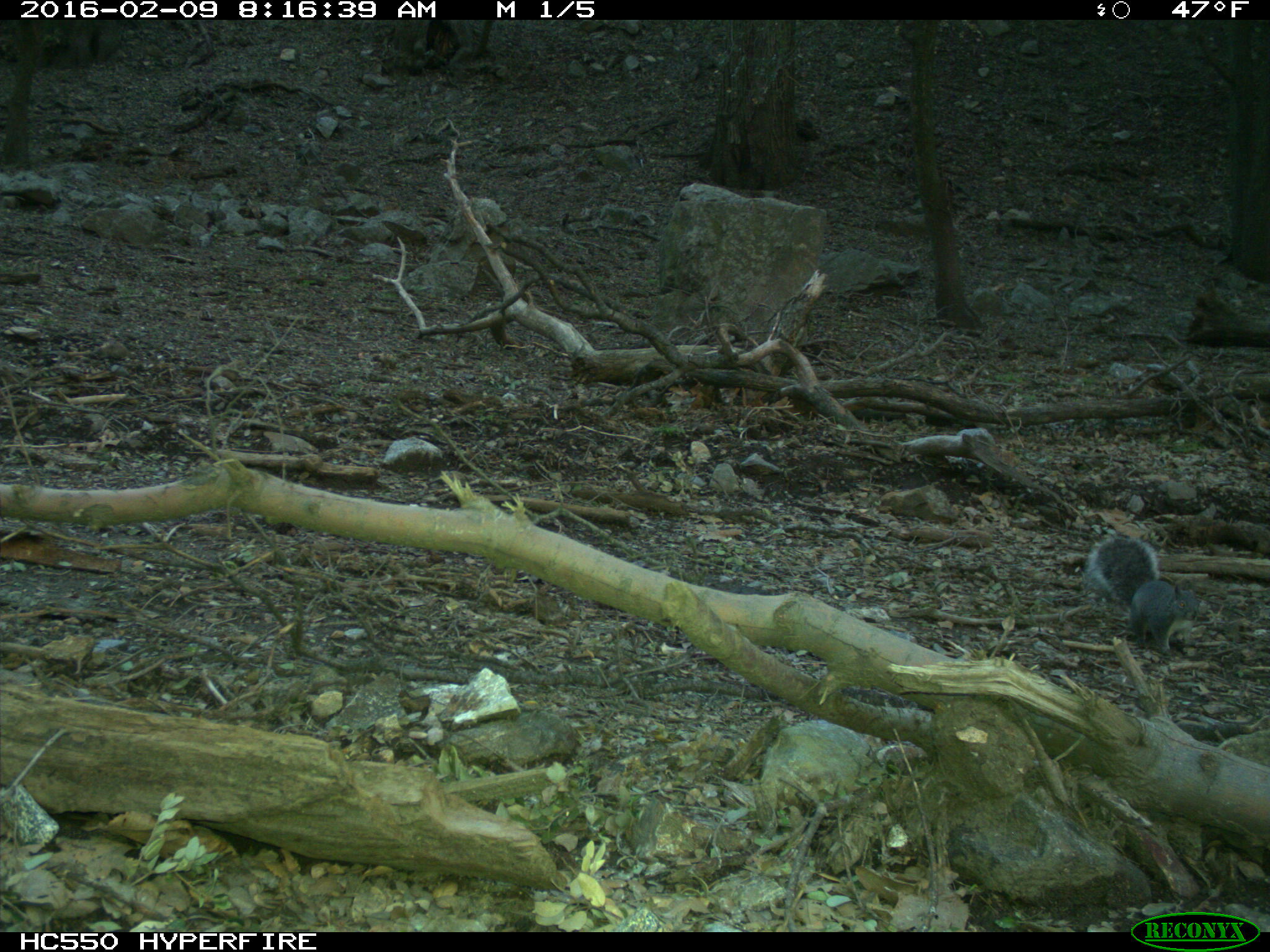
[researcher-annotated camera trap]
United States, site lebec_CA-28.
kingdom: Animalia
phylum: Chordata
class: Mammalia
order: Rodentia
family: Sciuridae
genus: Sciurus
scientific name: Sciurus carolinensis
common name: eastern gray squirrel